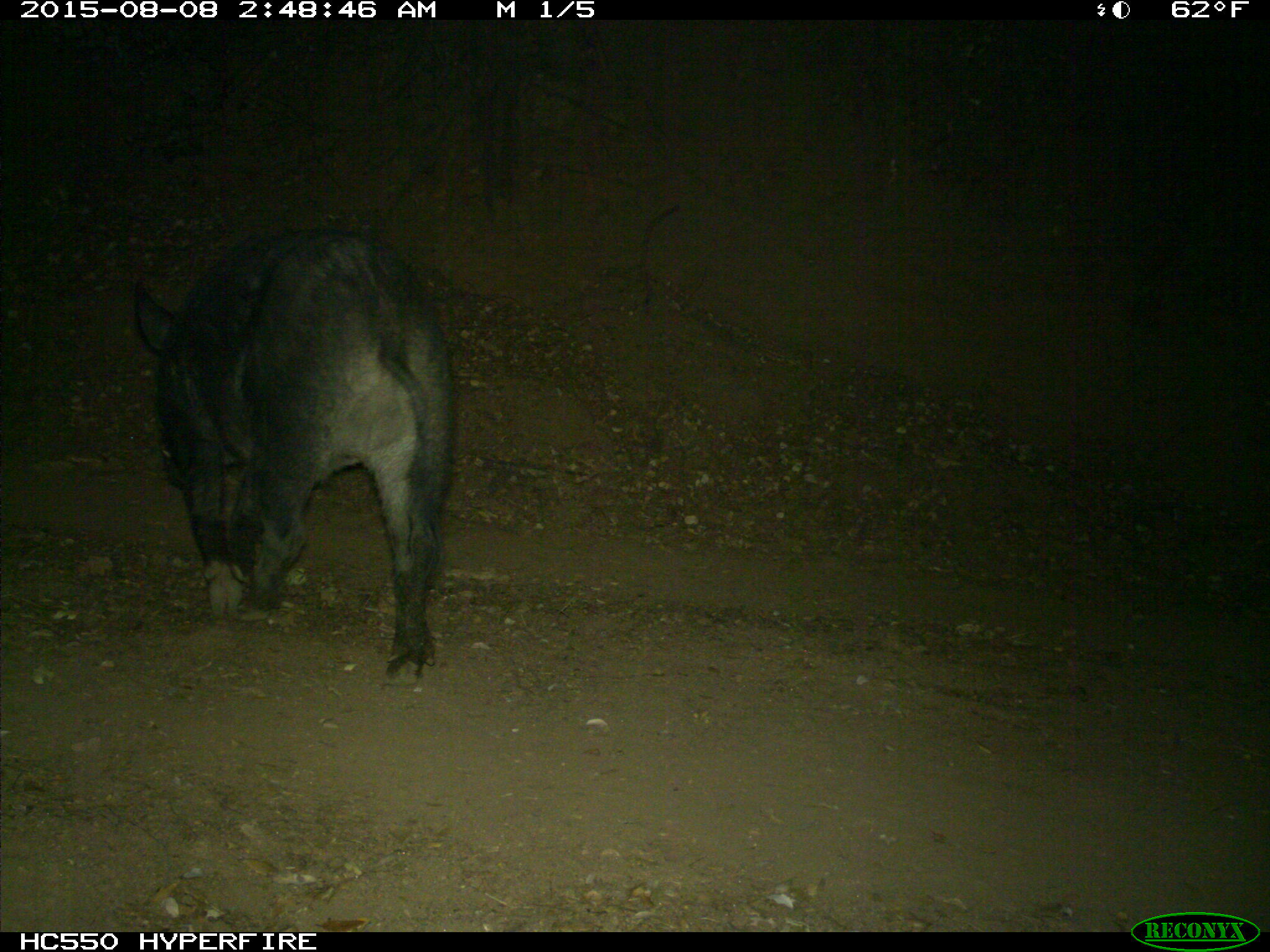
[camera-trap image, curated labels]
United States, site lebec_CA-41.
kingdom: Animalia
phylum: Chordata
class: Mammalia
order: Artiodactyla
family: Suidae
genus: Sus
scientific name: Sus scrofa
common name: wild boar